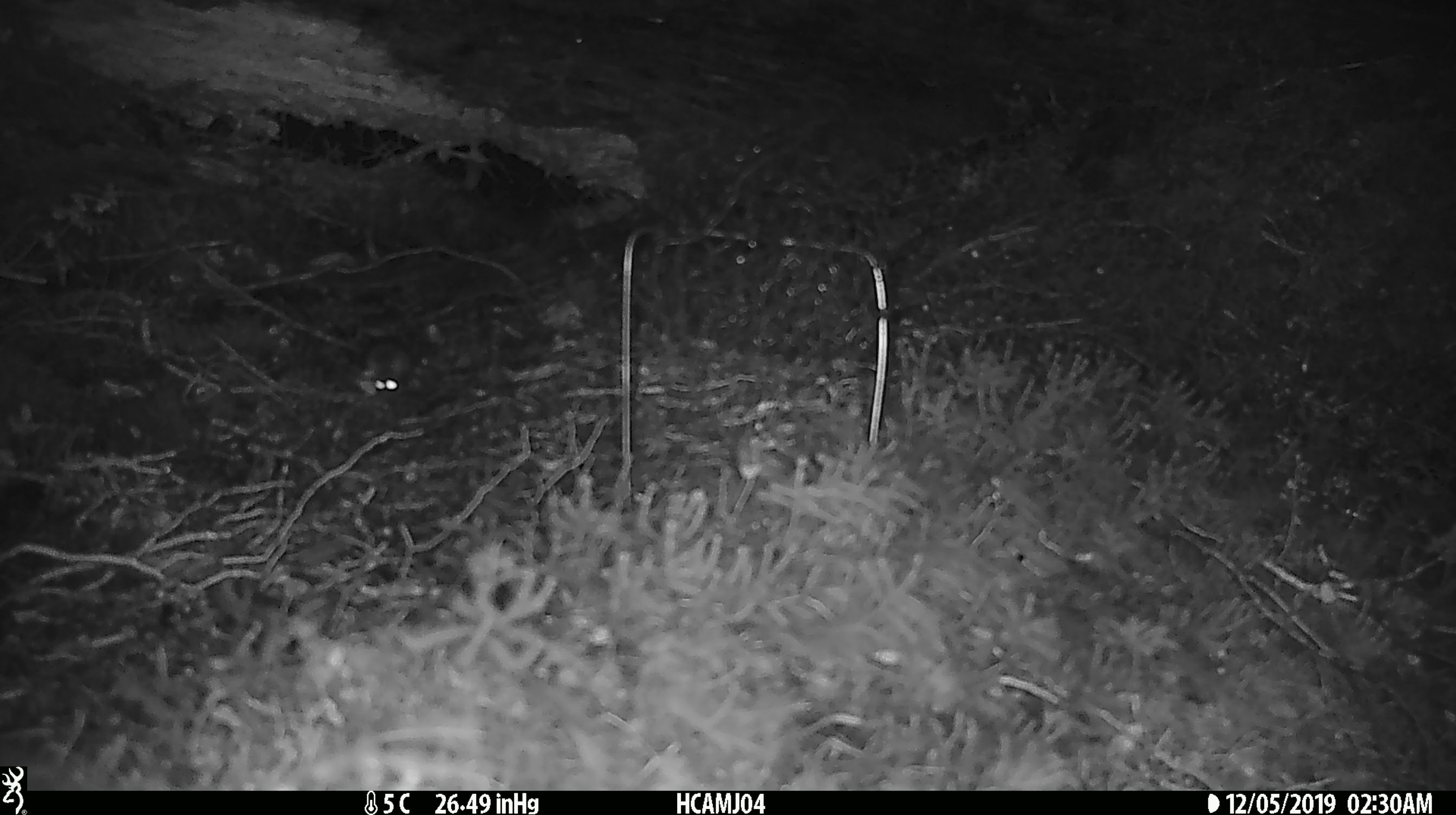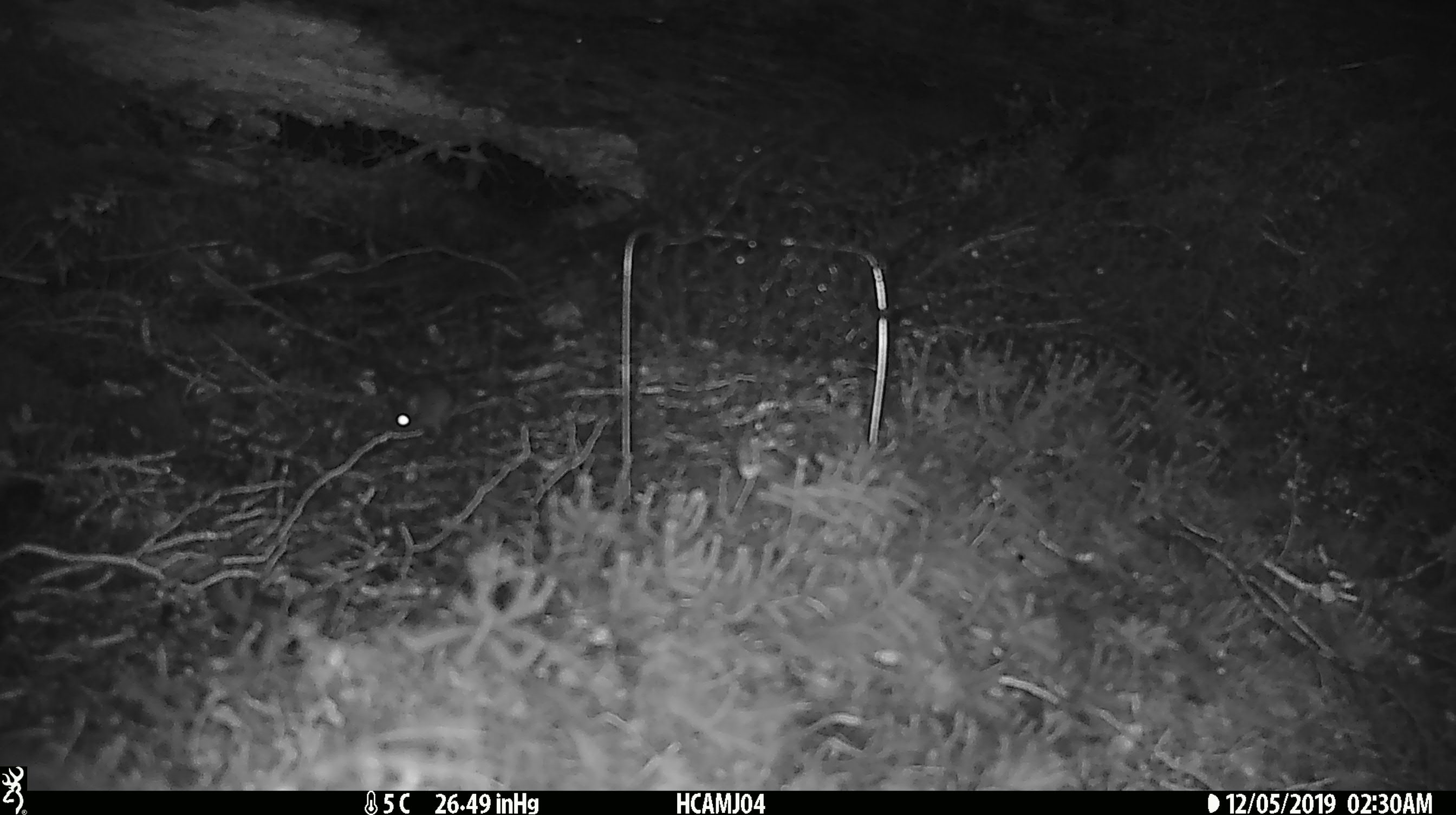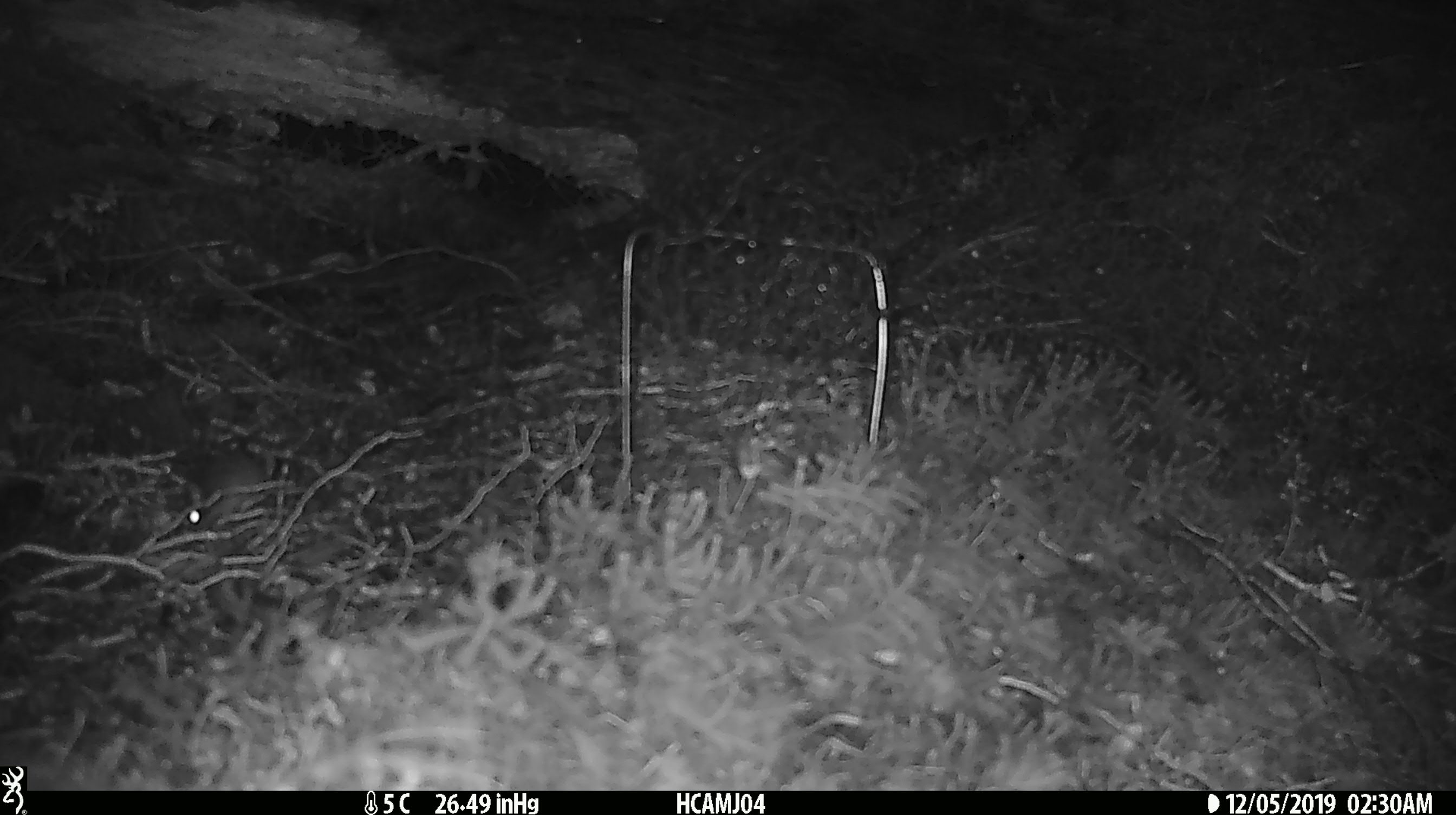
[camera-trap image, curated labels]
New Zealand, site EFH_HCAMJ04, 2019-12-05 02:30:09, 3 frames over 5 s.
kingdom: Animalia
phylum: Chordata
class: Mammalia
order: Rodentia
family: Muridae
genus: Mus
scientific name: Mus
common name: mouse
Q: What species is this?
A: Mouse (Mus).